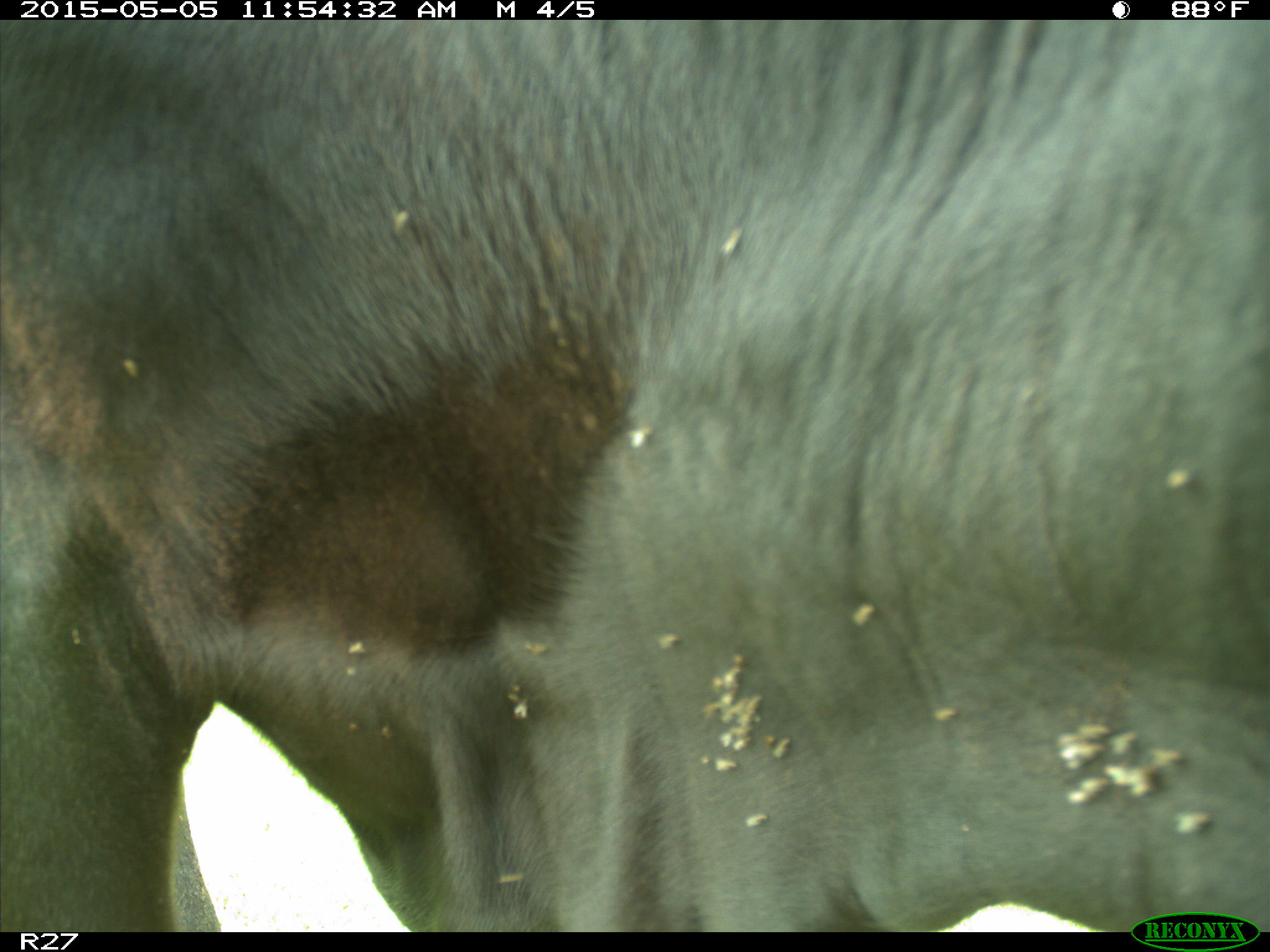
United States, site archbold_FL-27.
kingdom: Animalia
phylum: Chordata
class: Mammalia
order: Artiodactyla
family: Bovidae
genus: Bos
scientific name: Bos taurus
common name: domestic cow